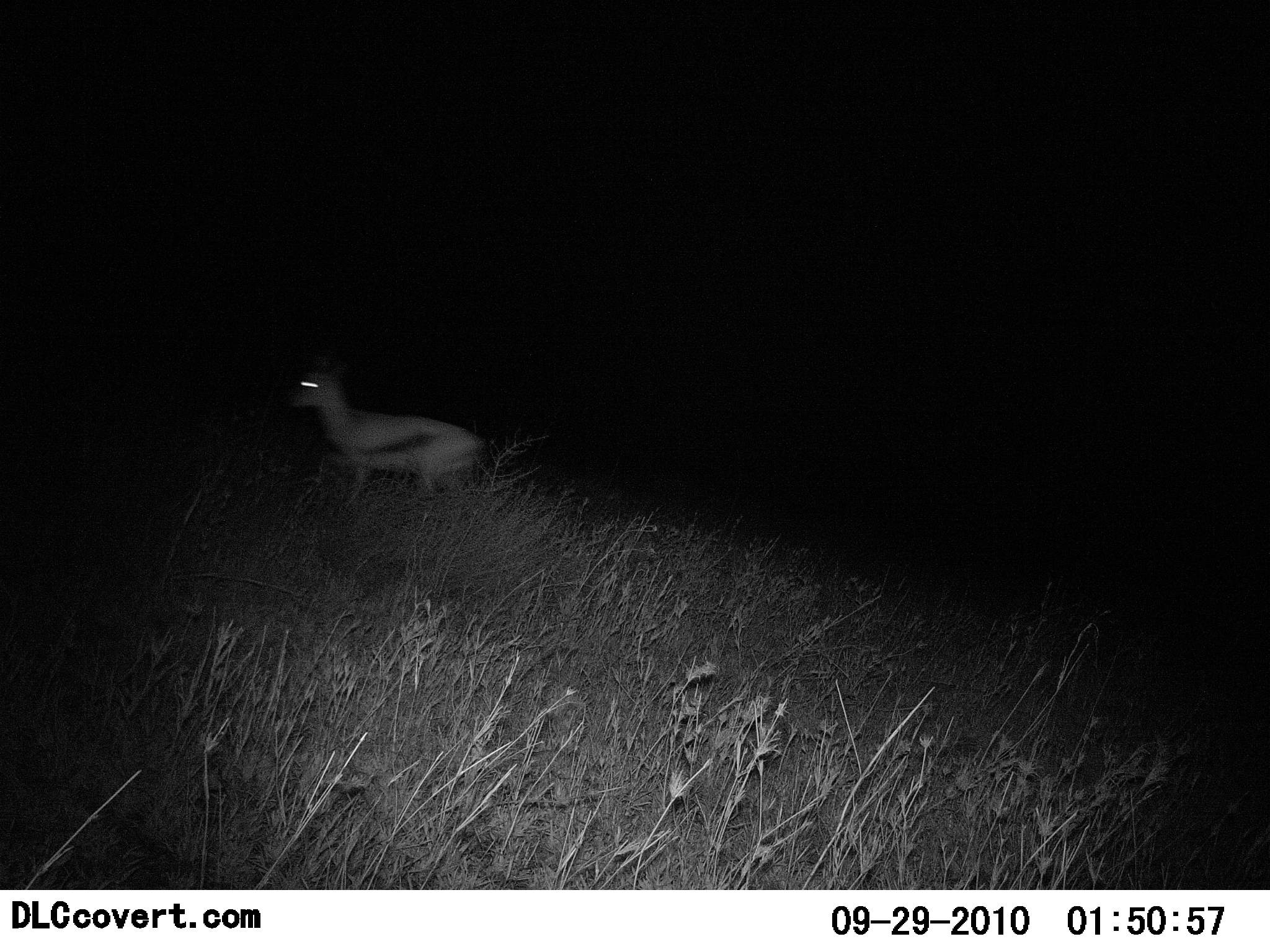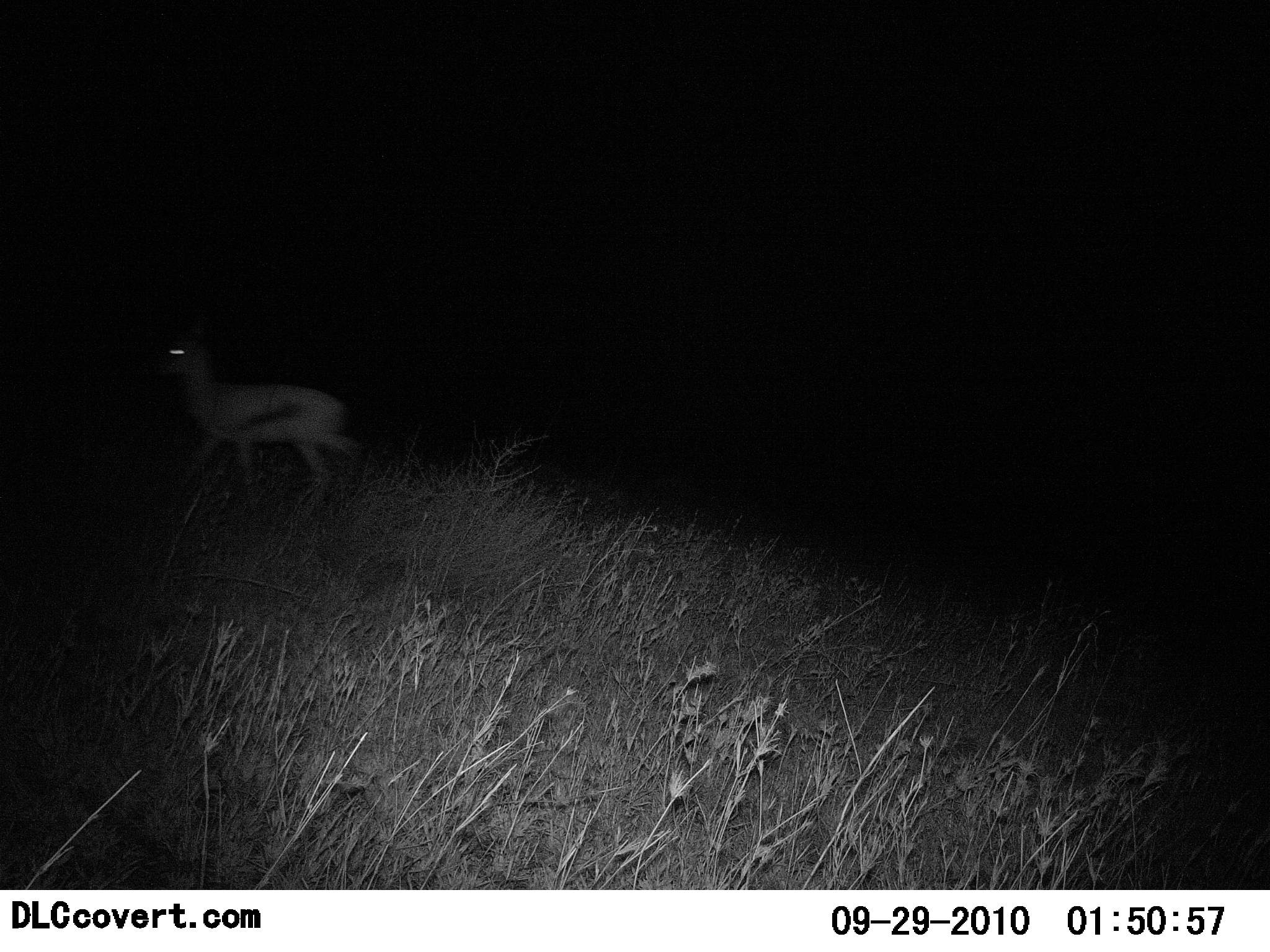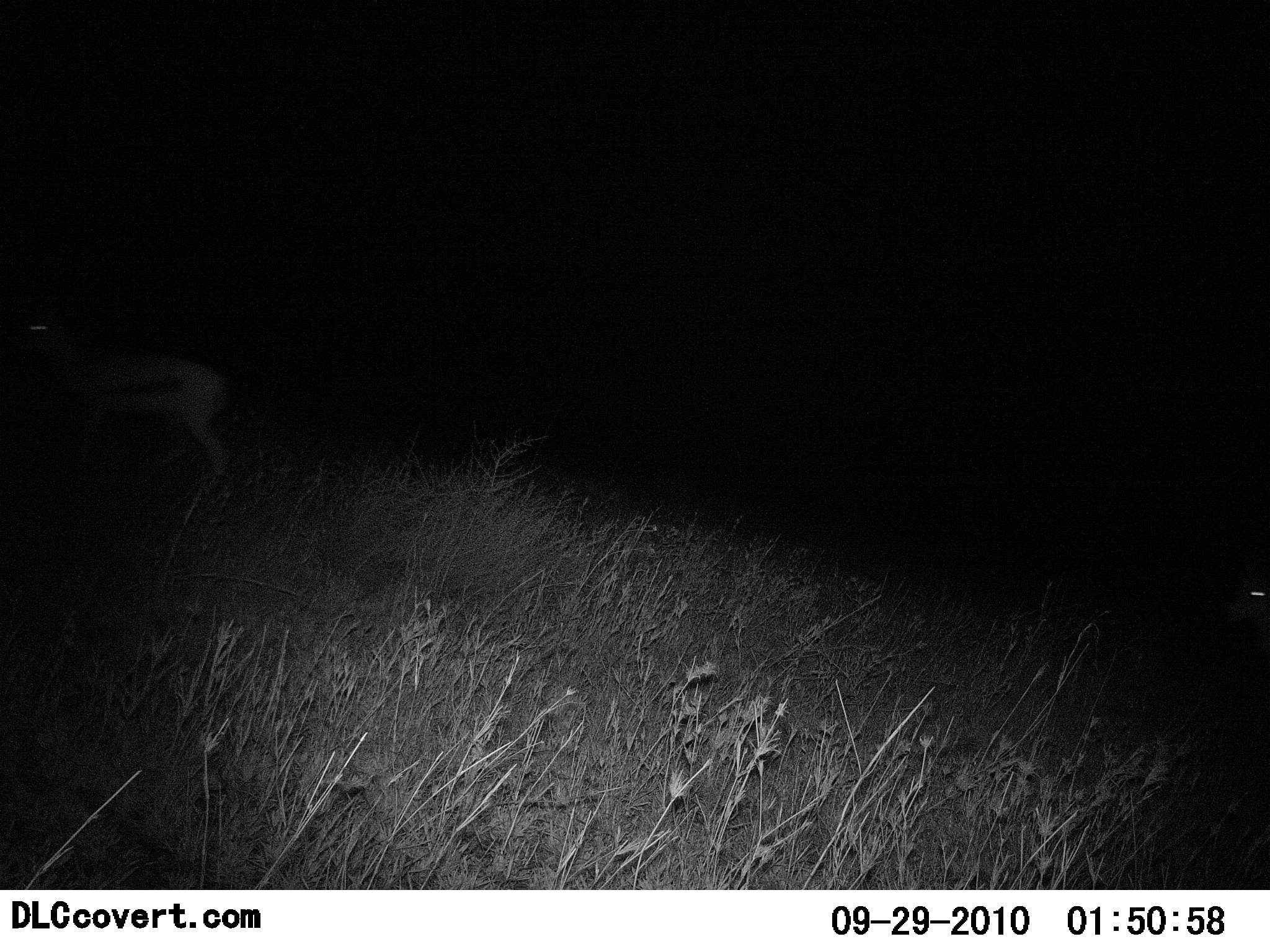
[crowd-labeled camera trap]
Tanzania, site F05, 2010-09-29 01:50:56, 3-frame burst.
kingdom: Animalia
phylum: Chordata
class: Mammalia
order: Artiodactyla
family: Bovidae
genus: Eudorcas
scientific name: Eudorcas thomsonii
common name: thomson's gazelle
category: gazellethomsons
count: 1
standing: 10%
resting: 0%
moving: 100%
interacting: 0%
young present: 0%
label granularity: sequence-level